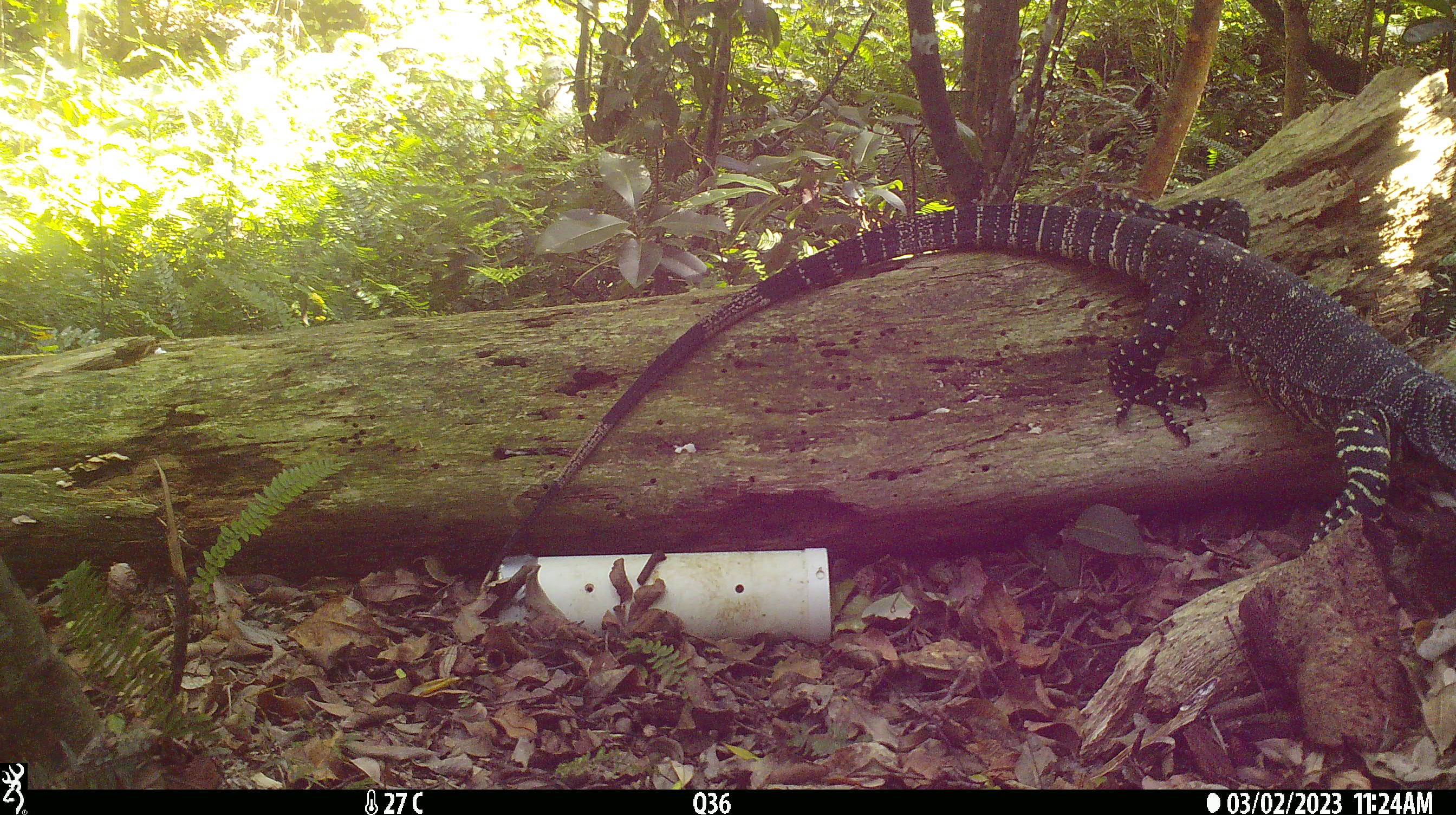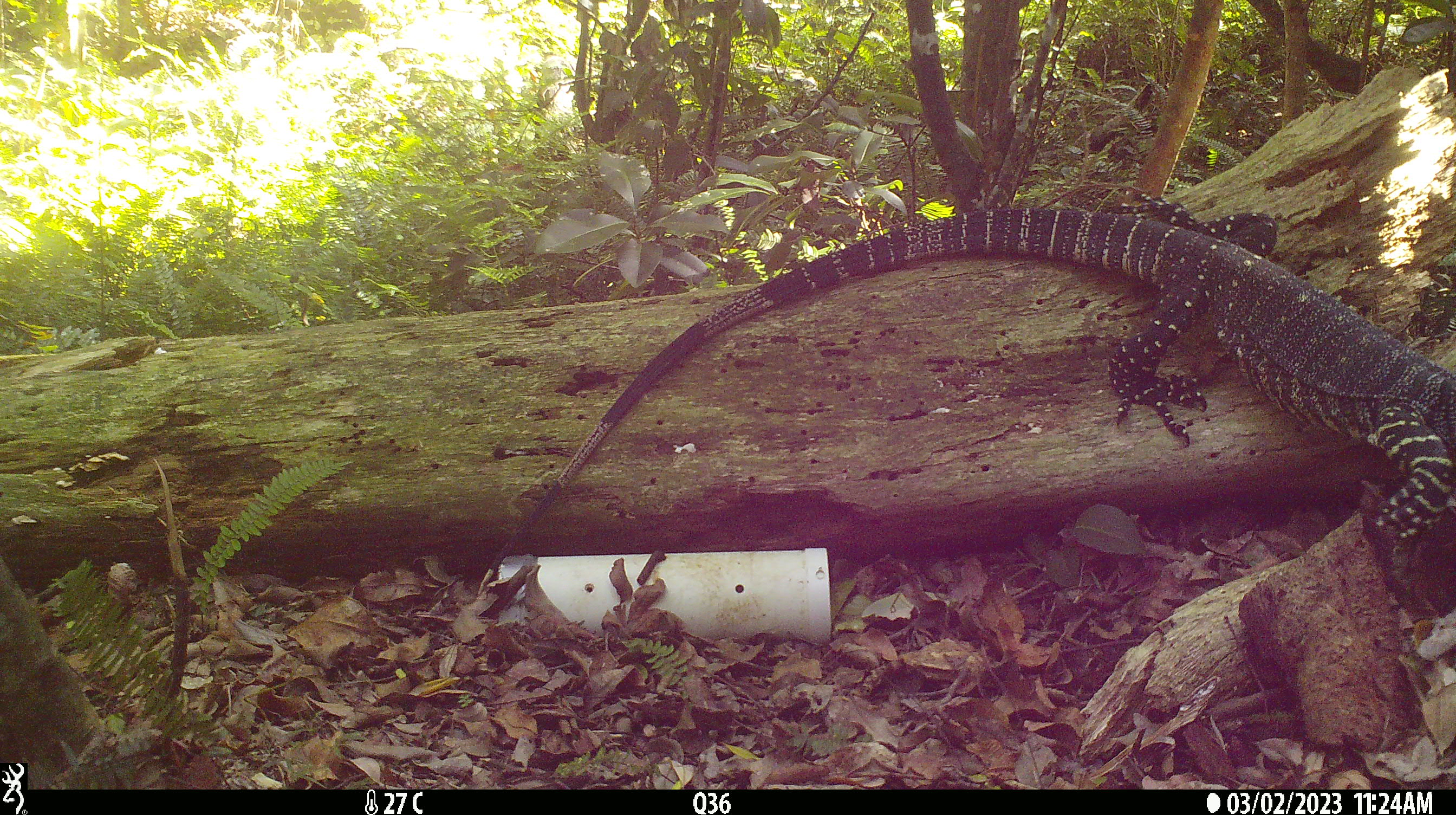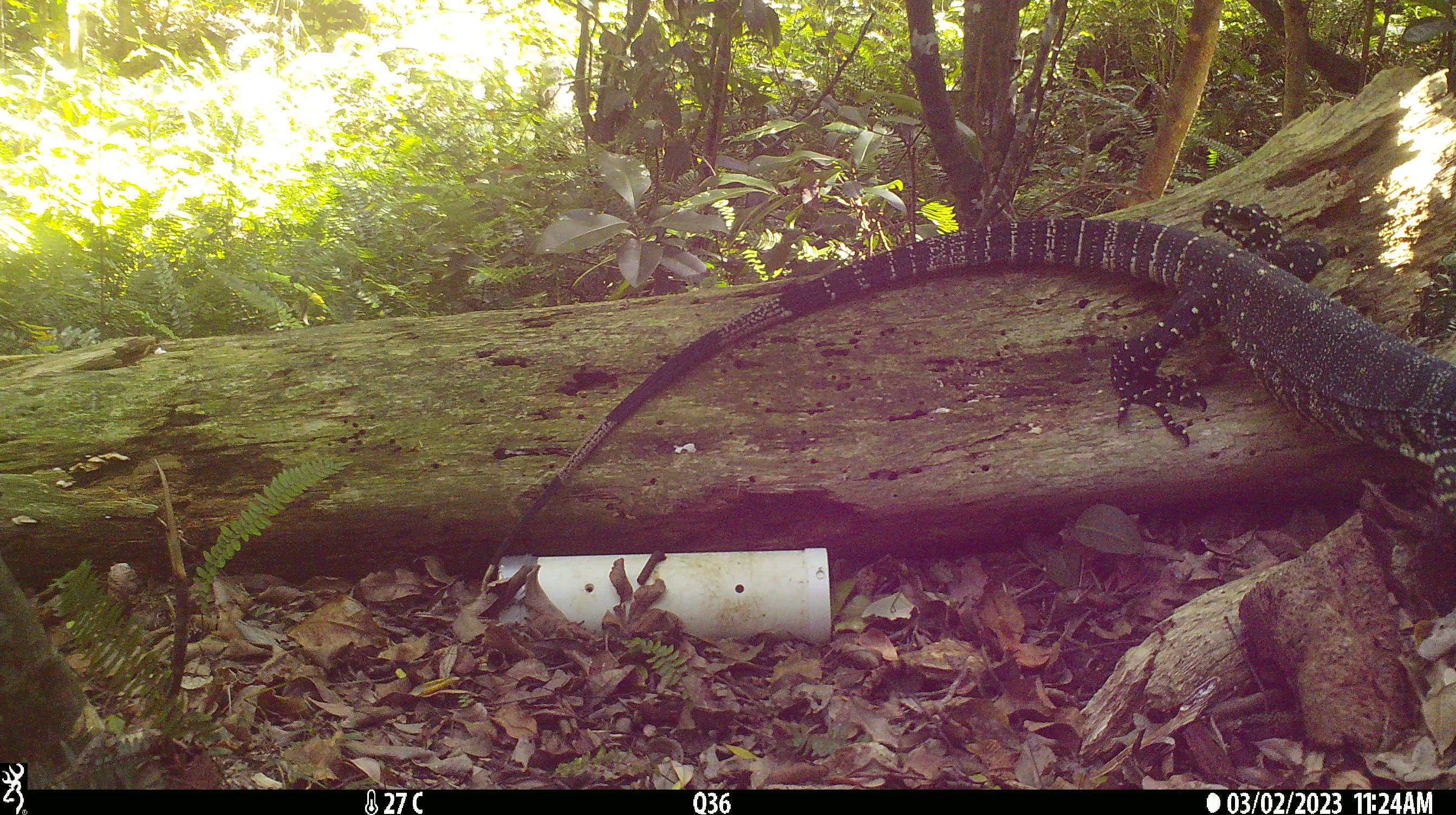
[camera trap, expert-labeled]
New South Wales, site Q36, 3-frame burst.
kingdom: Animalia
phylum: Chordata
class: Reptilia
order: Squamata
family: Varanidae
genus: Varanus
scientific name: Varanus varius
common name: lace monitor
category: goanna